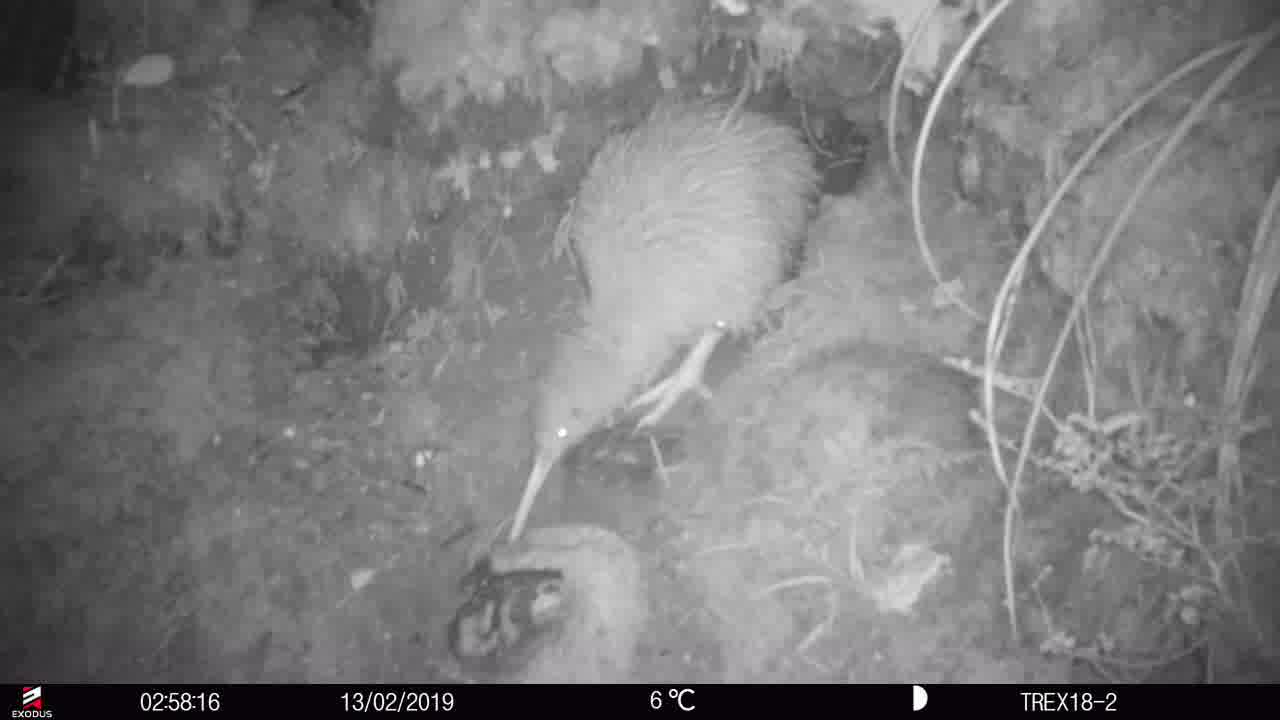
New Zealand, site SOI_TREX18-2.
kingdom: Animalia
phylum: Chordata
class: Aves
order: Apterygiformes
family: Apterygidae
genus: Apteryx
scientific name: Apteryx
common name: kiwi